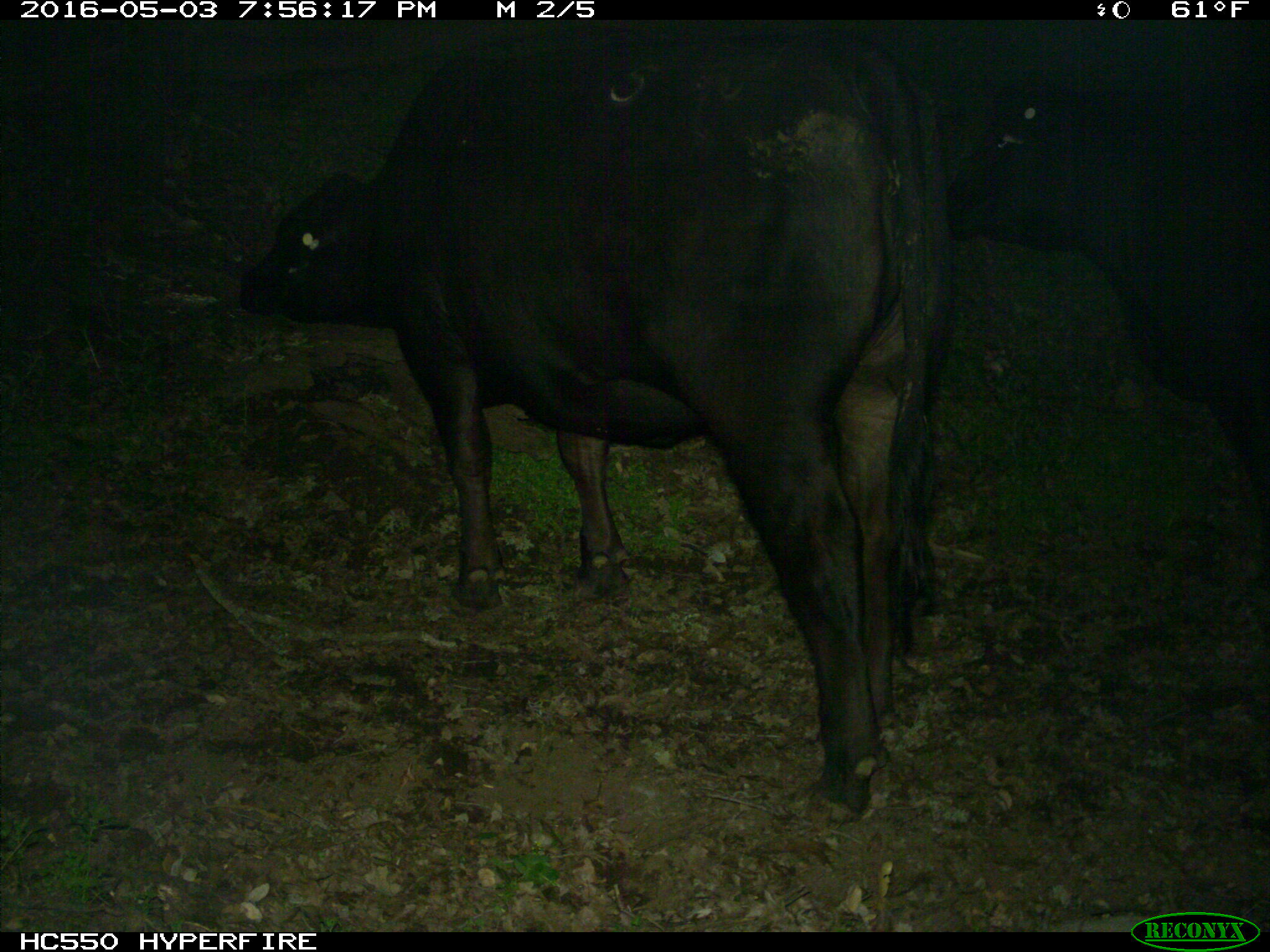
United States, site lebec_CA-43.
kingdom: Animalia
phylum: Chordata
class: Mammalia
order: Artiodactyla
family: Bovidae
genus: Bos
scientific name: Bos taurus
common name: domestic cow